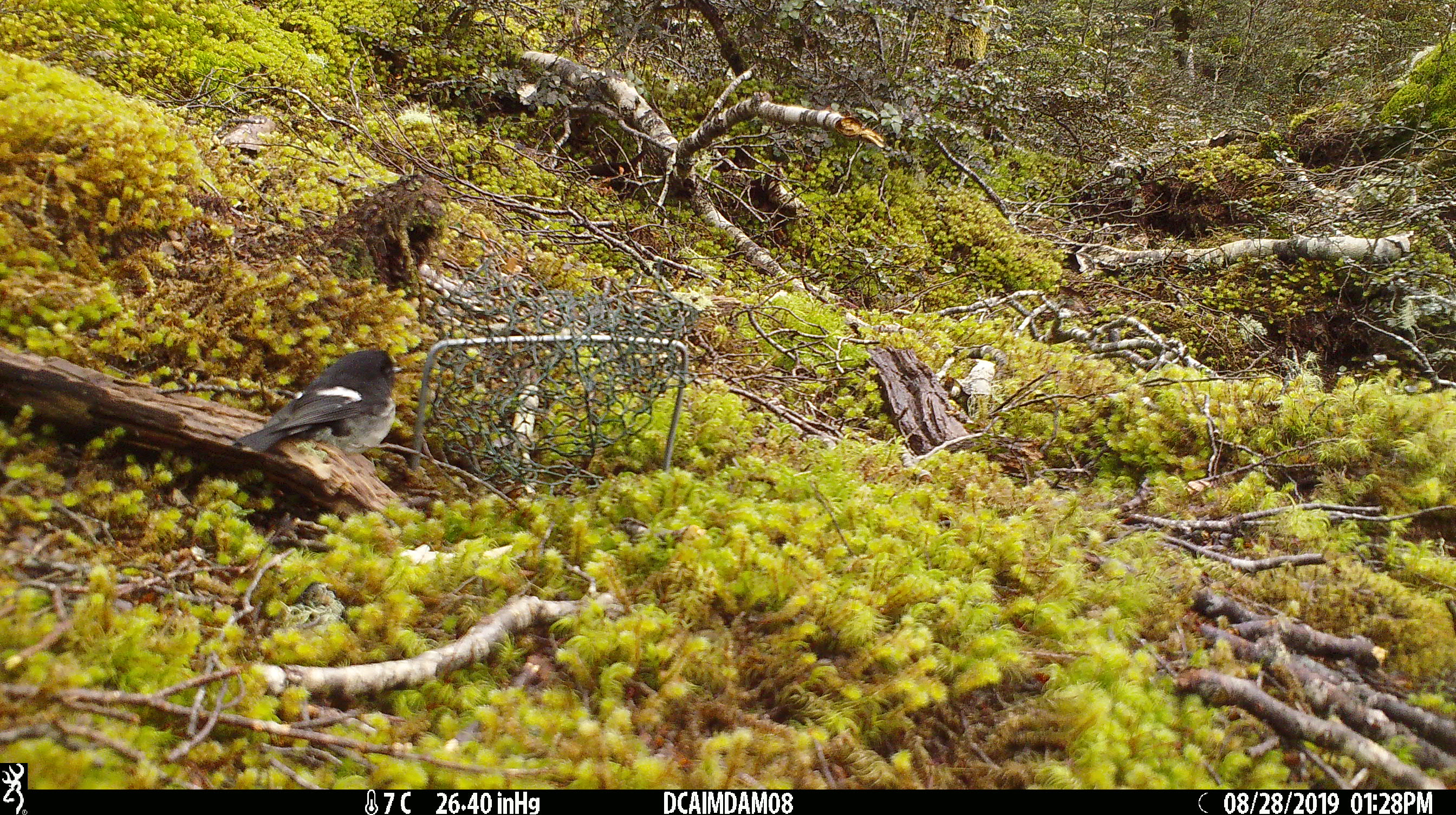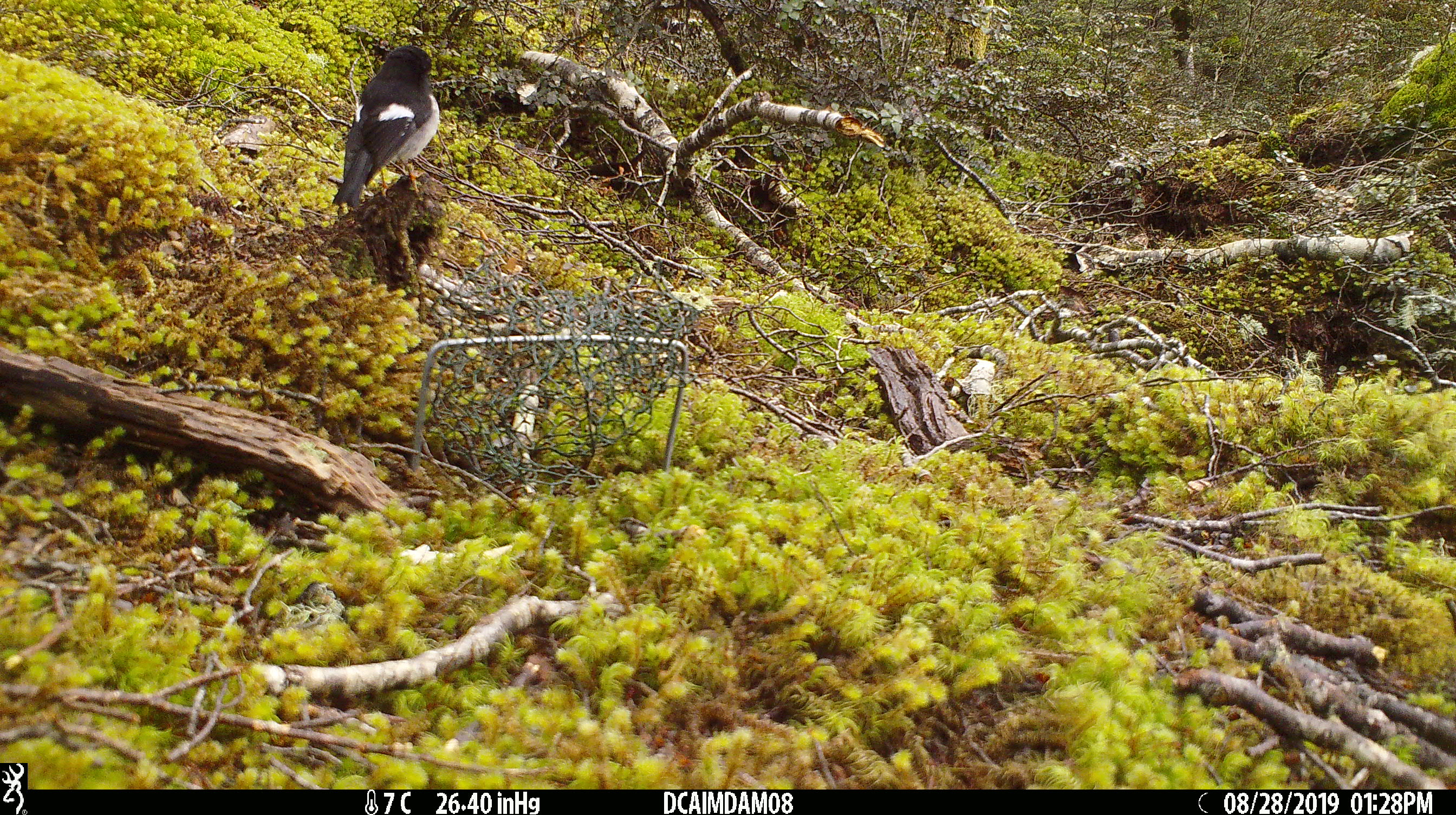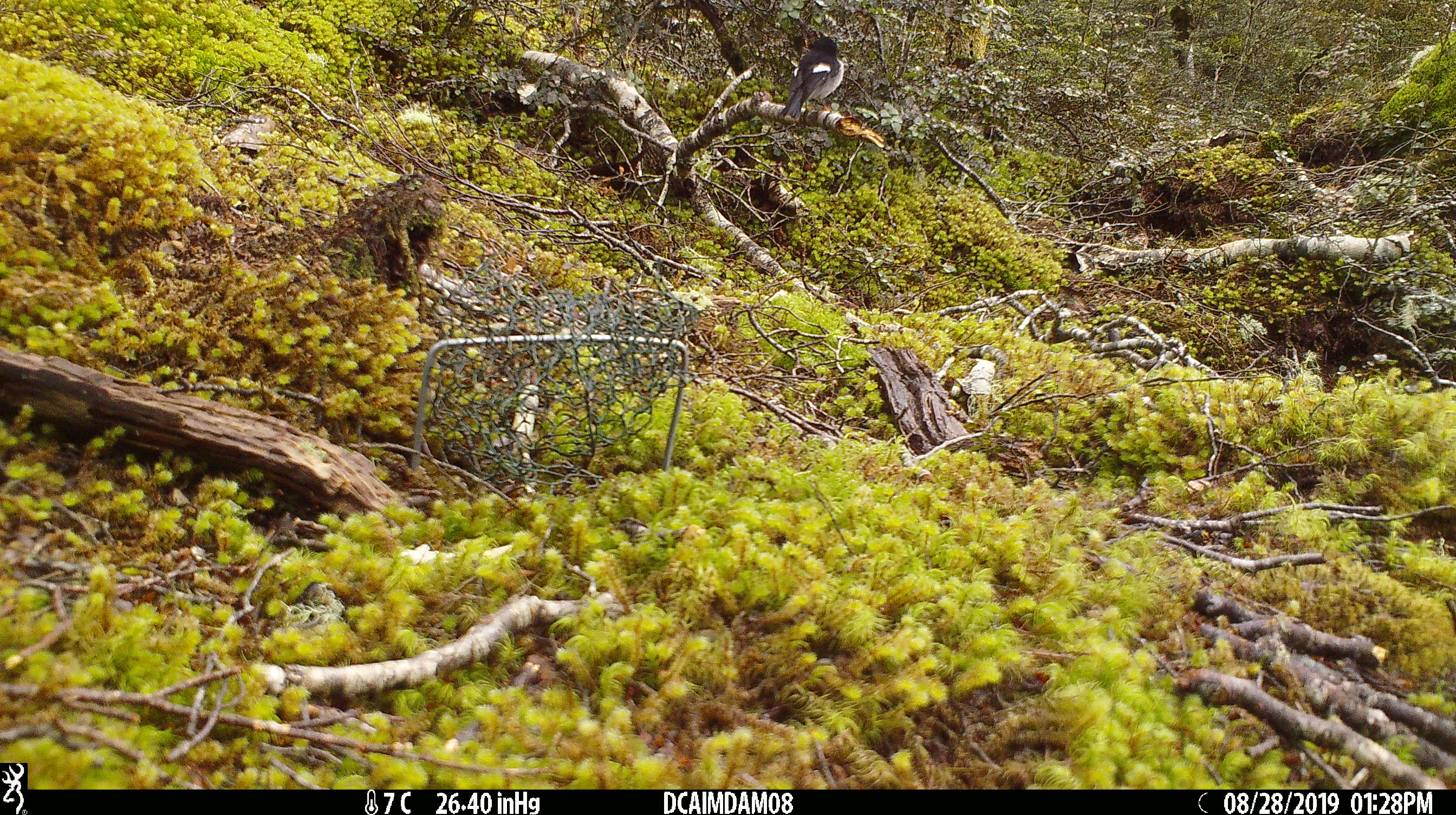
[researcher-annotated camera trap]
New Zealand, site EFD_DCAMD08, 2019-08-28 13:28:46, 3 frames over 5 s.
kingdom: Animalia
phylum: Chordata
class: Aves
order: Passeriformes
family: Petroicidae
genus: Petroica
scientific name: Petroica macrocephala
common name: tomtit